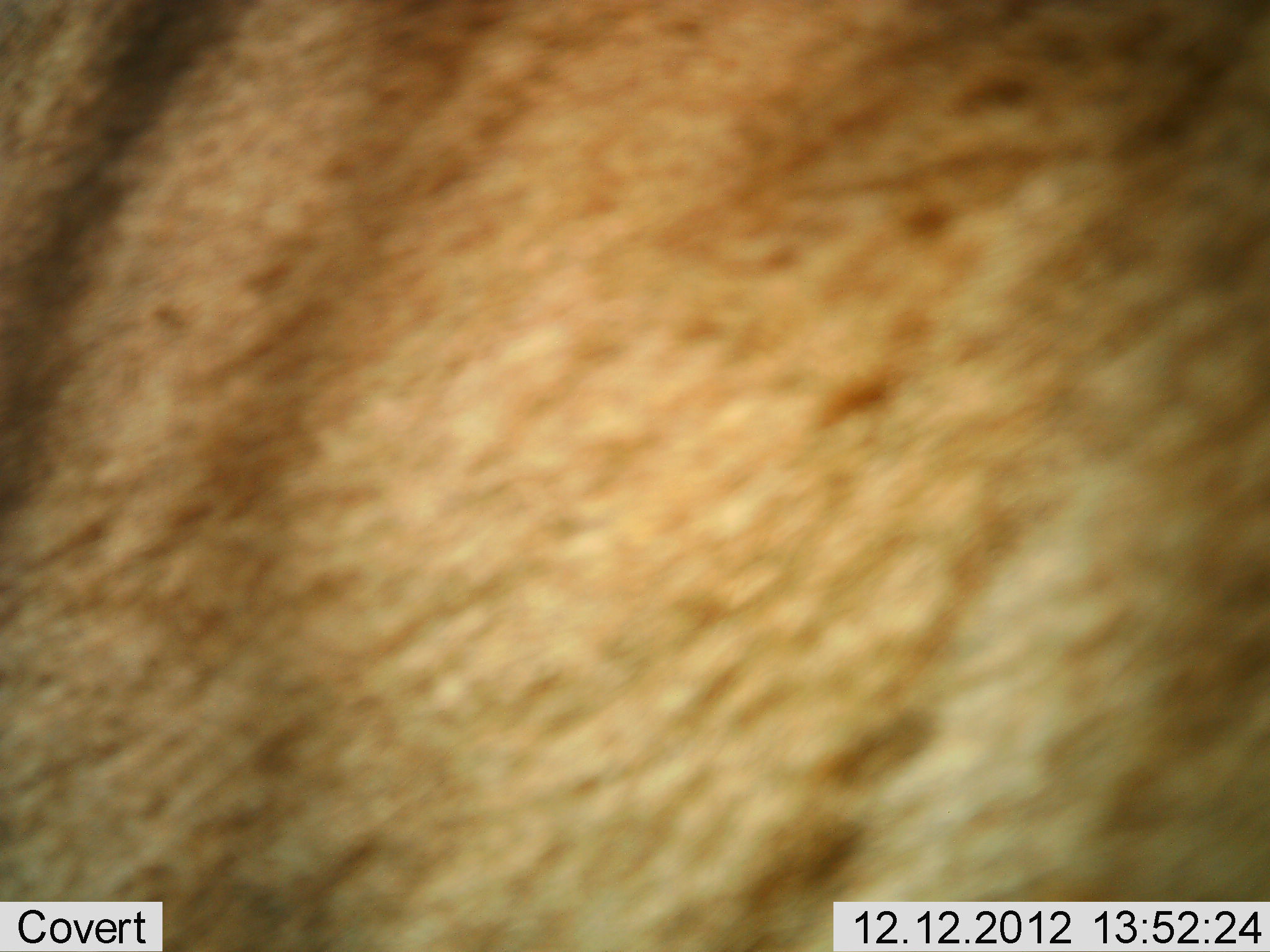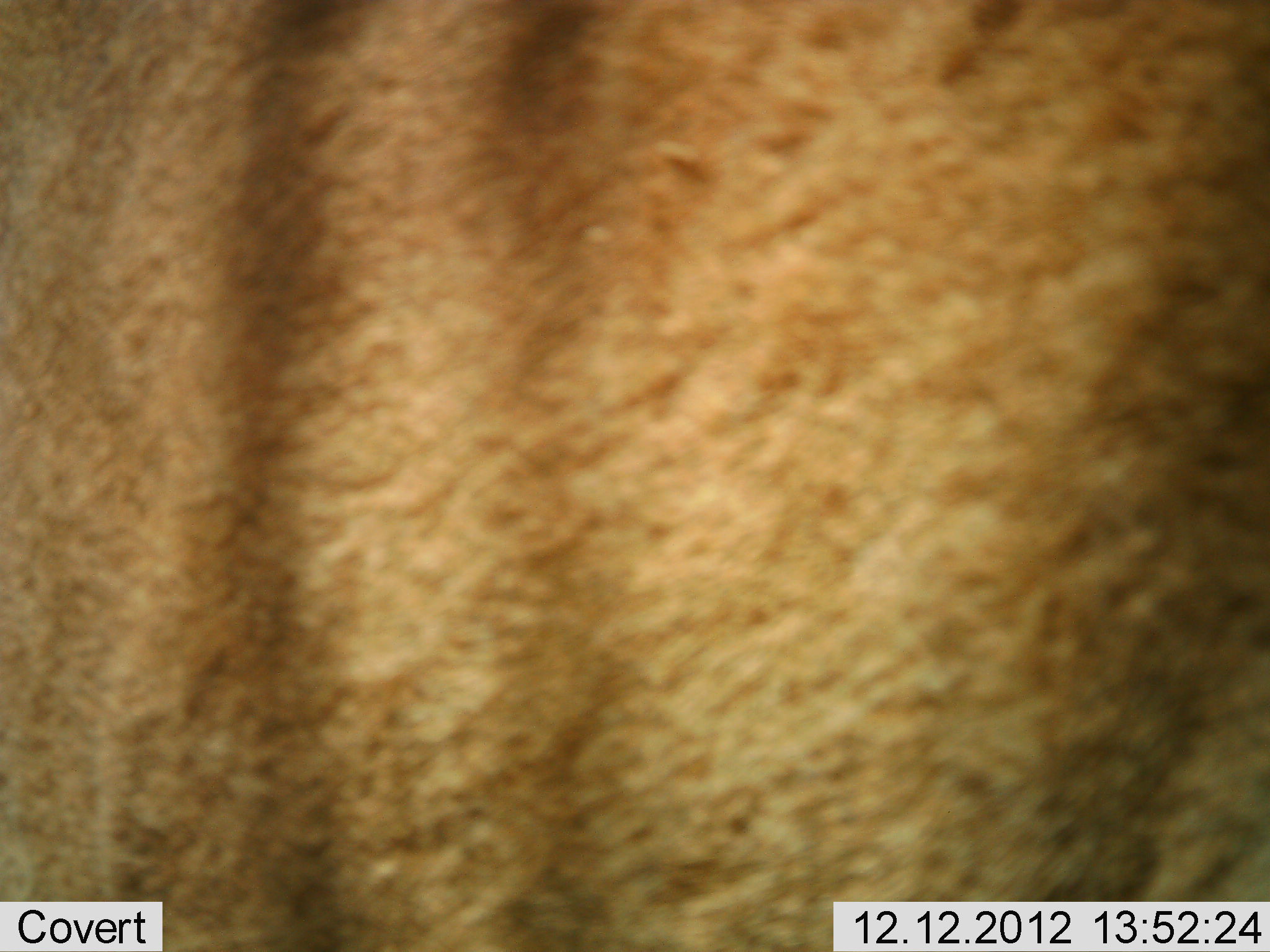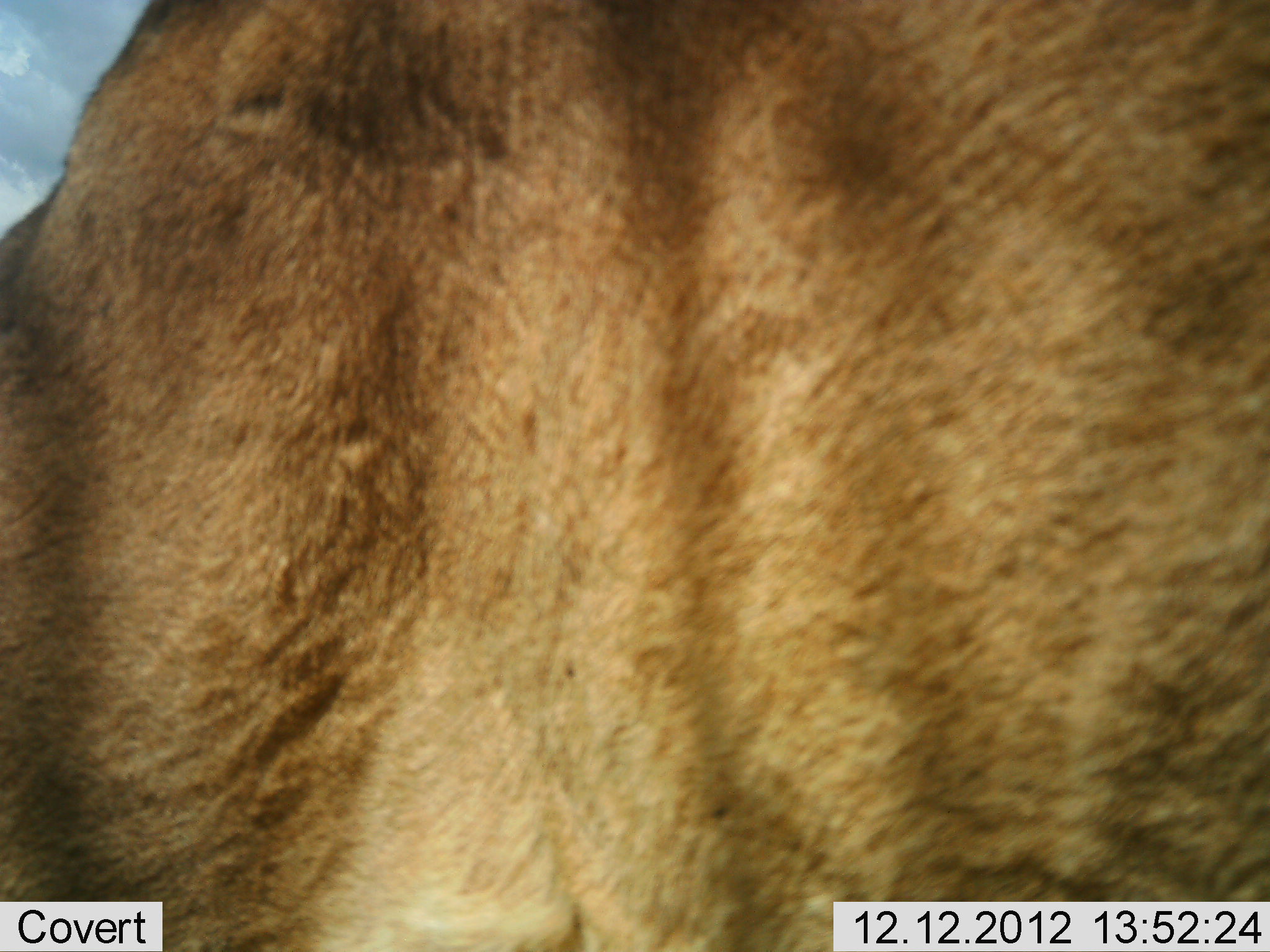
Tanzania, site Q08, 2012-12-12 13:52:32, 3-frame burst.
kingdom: Animalia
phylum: Chordata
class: Mammalia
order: Artiodactyla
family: Bovidae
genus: Connochaetes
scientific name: Connochaetes taurinus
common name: blue wildebeest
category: wildebeest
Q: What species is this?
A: Wildebeest (blue wildebeest) (Connochaetes taurinus).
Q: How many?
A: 1.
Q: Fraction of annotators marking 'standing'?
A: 86%.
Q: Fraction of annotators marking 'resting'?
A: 0%.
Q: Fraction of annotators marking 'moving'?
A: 14%.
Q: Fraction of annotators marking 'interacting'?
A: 0%.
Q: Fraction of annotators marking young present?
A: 0%.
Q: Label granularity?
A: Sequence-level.